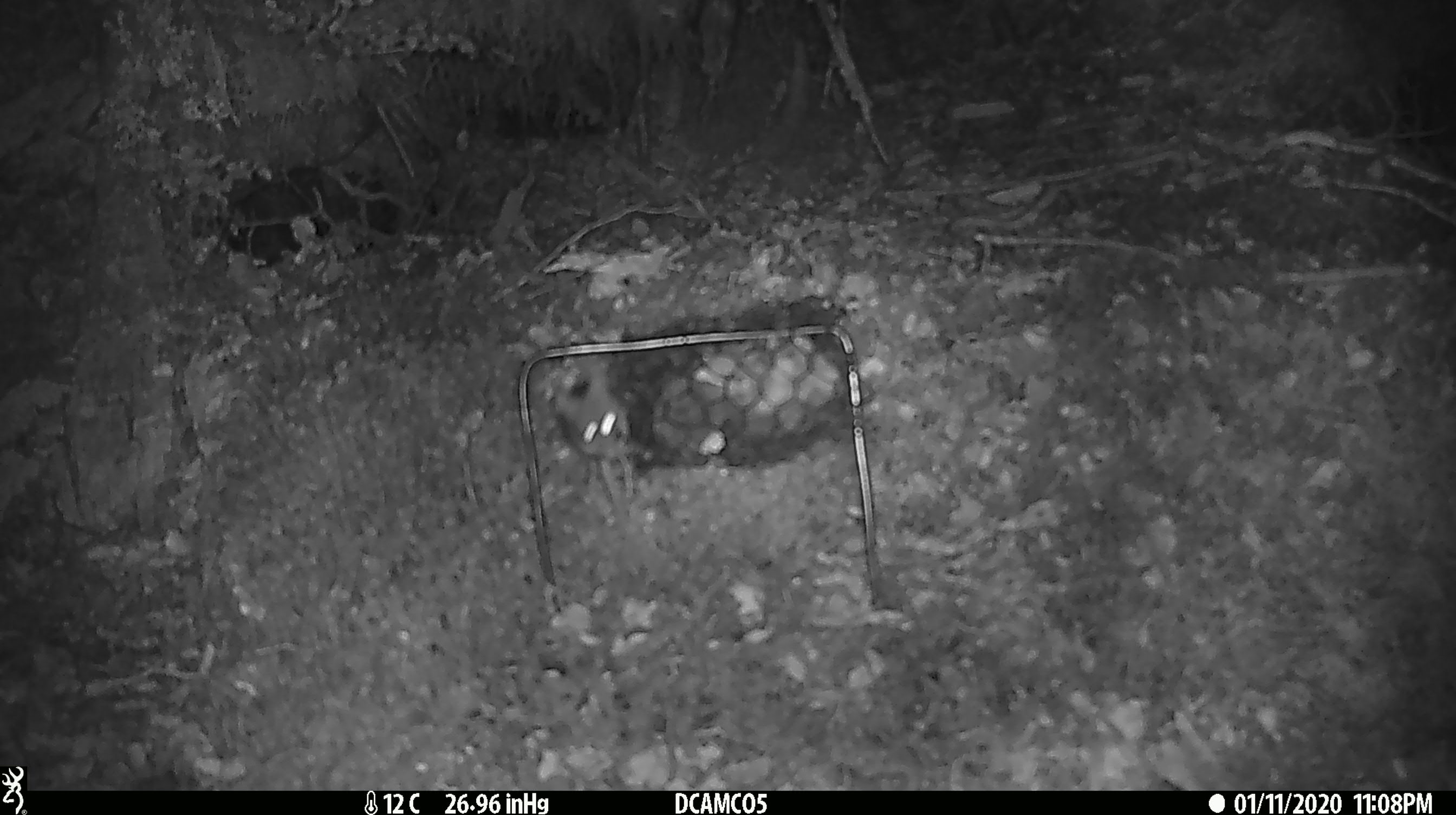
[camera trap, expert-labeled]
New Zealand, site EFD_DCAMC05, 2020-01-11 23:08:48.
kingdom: Animalia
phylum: Chordata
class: Mammalia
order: Rodentia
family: Muridae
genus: Mus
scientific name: Mus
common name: mouse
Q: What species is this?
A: Mouse (Mus).